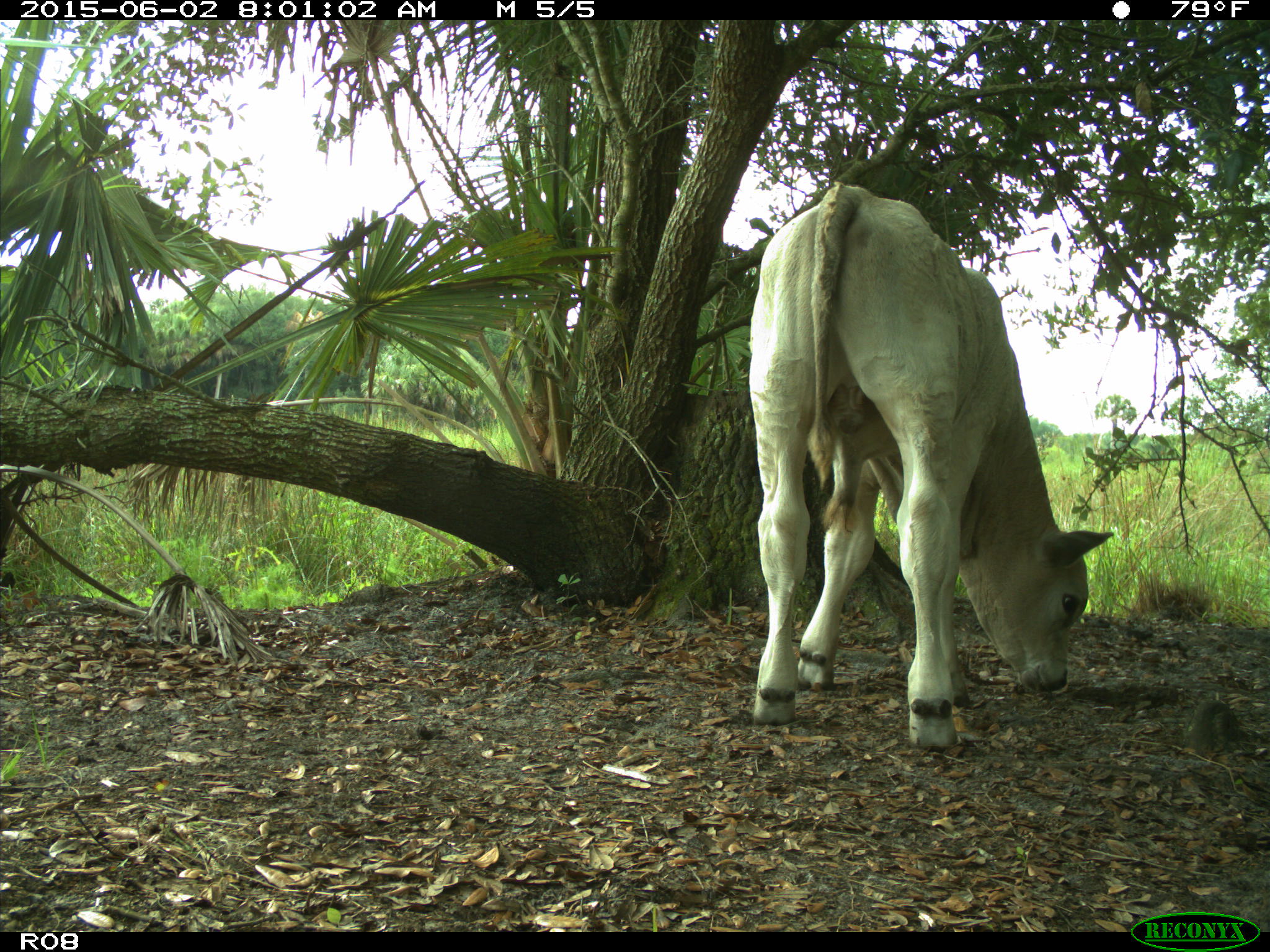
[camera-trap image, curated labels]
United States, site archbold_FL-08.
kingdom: Animalia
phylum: Chordata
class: Mammalia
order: Artiodactyla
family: Bovidae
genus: Bos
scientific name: Bos taurus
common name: domestic cow